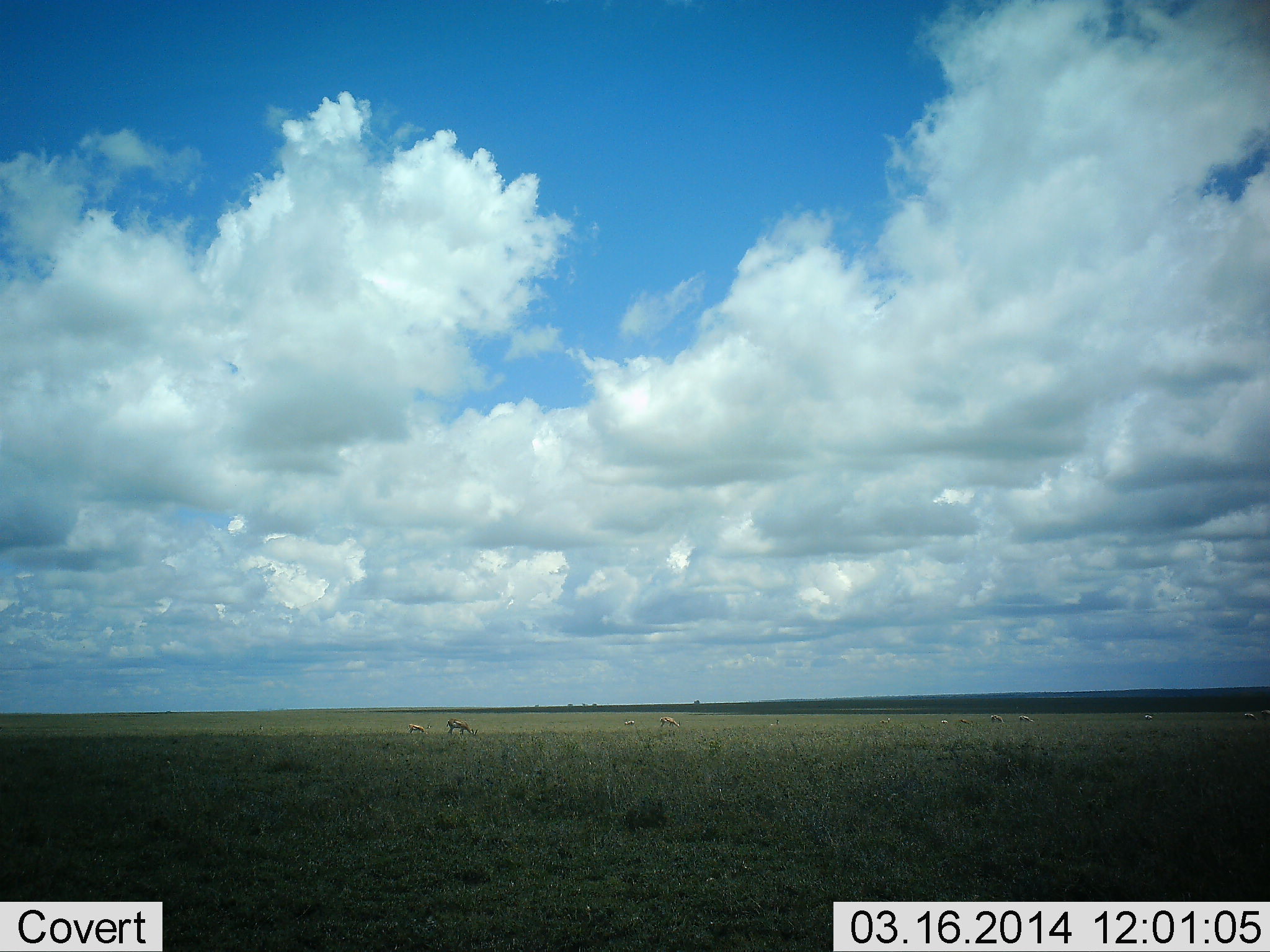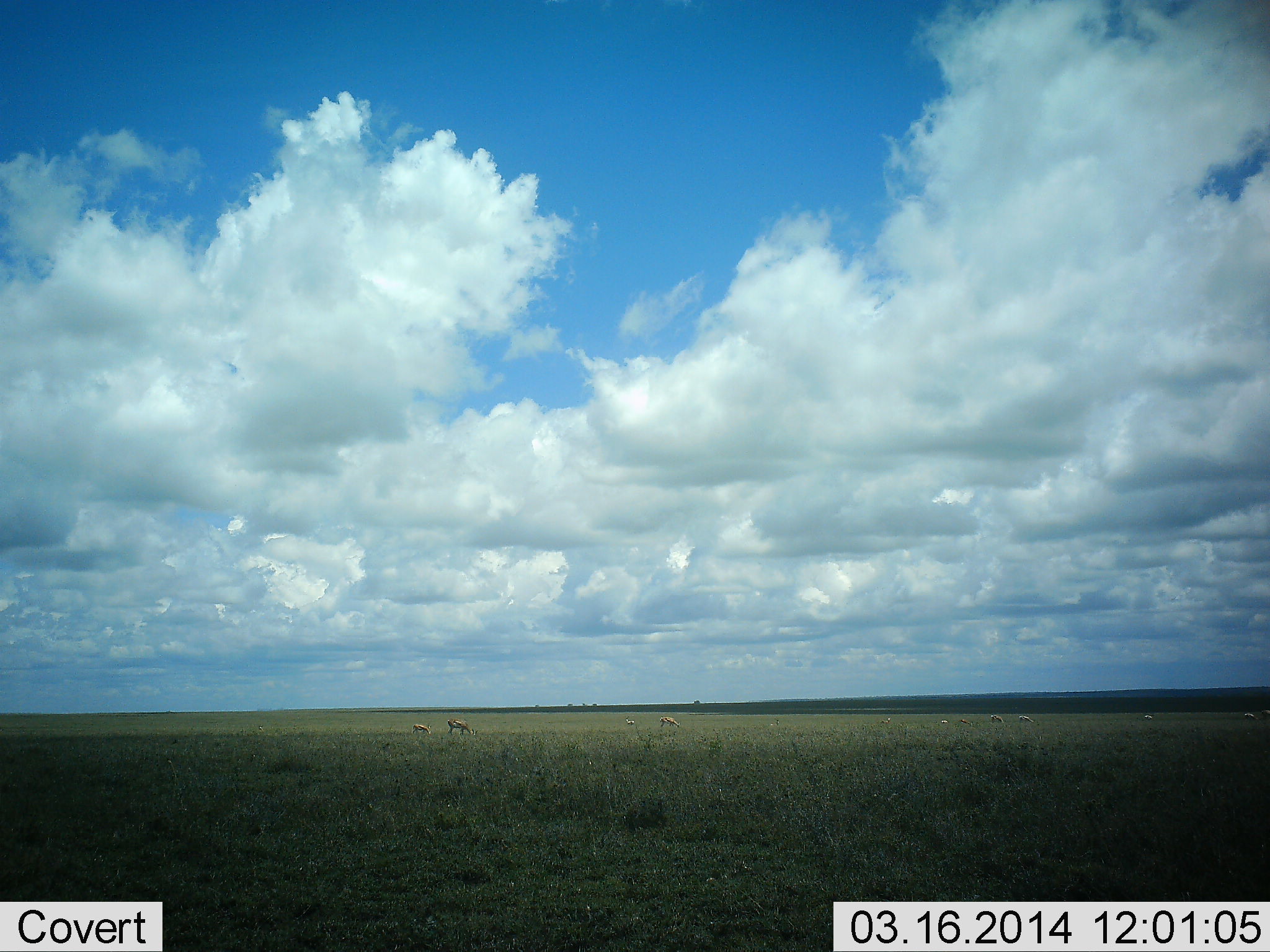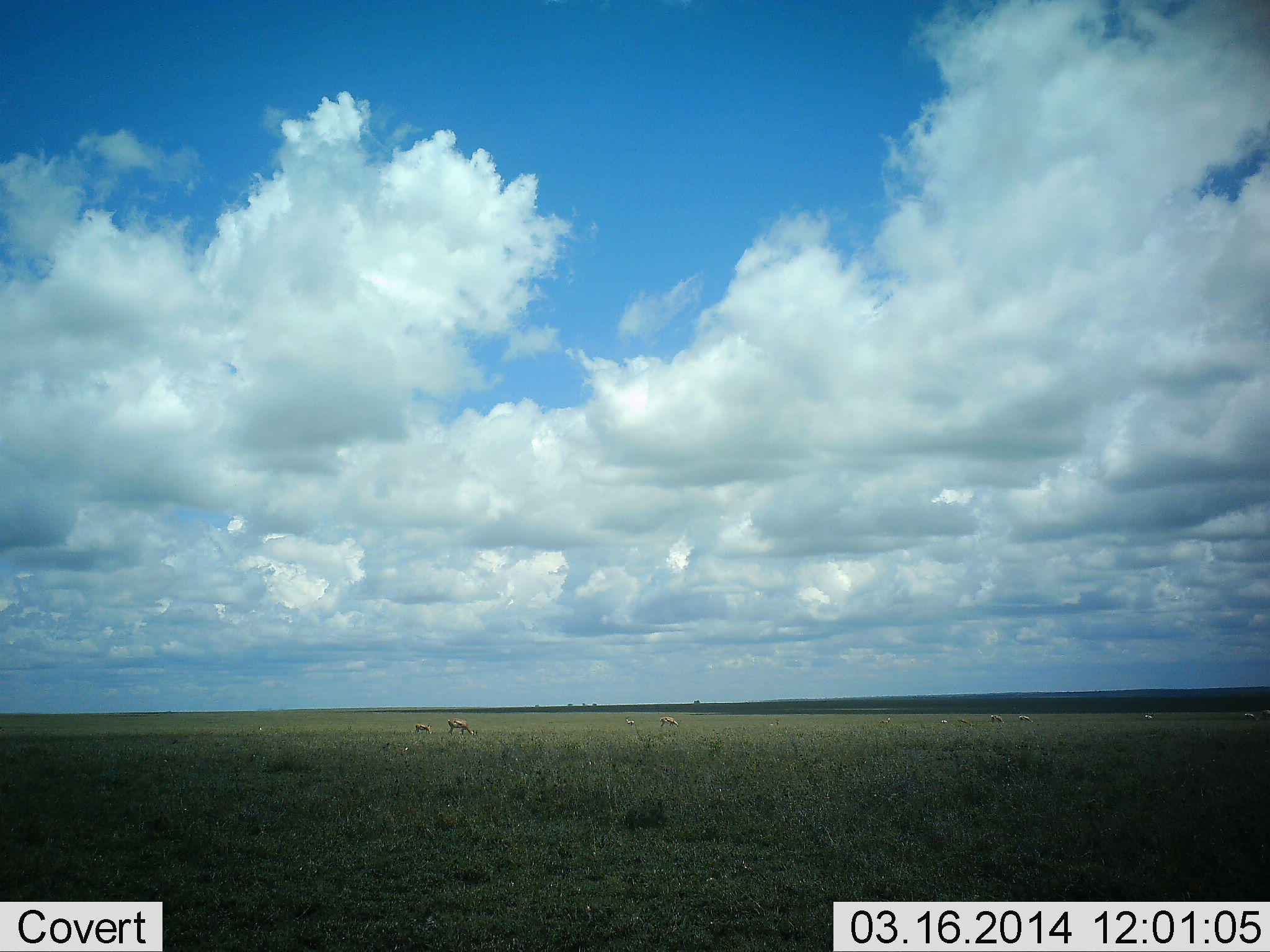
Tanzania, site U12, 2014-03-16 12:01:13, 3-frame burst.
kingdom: Animalia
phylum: Chordata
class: Mammalia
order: Artiodactyla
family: Bovidae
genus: Eudorcas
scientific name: Eudorcas thomsonii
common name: thomson's gazelle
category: gazellethomsons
Gazellethomsons (thomson's gazelle) (Eudorcas thomsonii), count 7. Behavior (volunteer vote fractions): standing 33%, resting 0%, moving 17%, interacting 0%. Young present (vote fraction): 0%. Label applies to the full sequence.